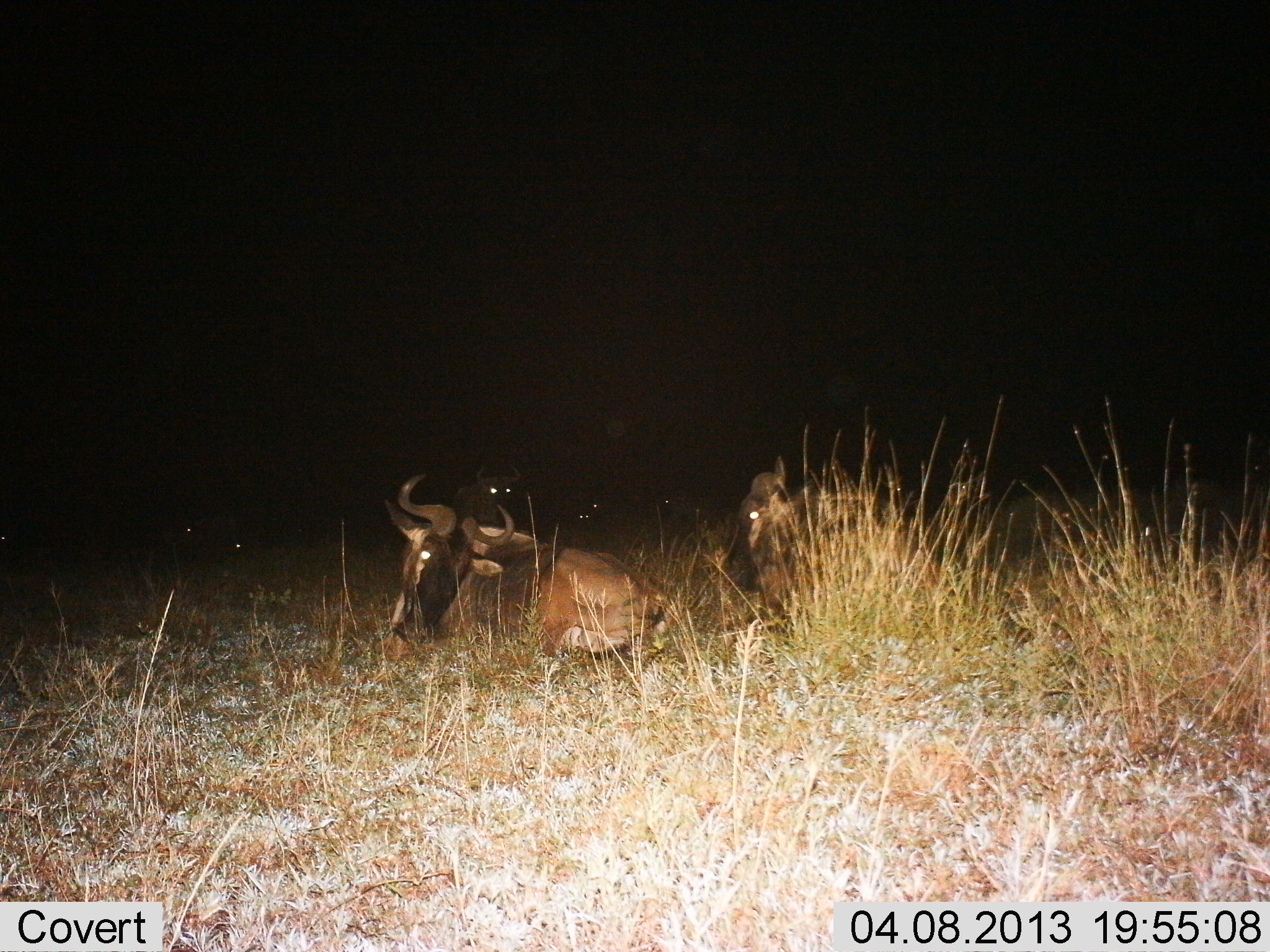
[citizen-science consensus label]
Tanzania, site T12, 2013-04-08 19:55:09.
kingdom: Animalia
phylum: Chordata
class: Mammalia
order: Artiodactyla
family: Bovidae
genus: Connochaetes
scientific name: Connochaetes taurinus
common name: blue wildebeest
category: wildebeest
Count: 6.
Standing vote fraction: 19%.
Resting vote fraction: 97%.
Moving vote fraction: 3%.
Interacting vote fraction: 5%.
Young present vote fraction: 0%.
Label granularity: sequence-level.